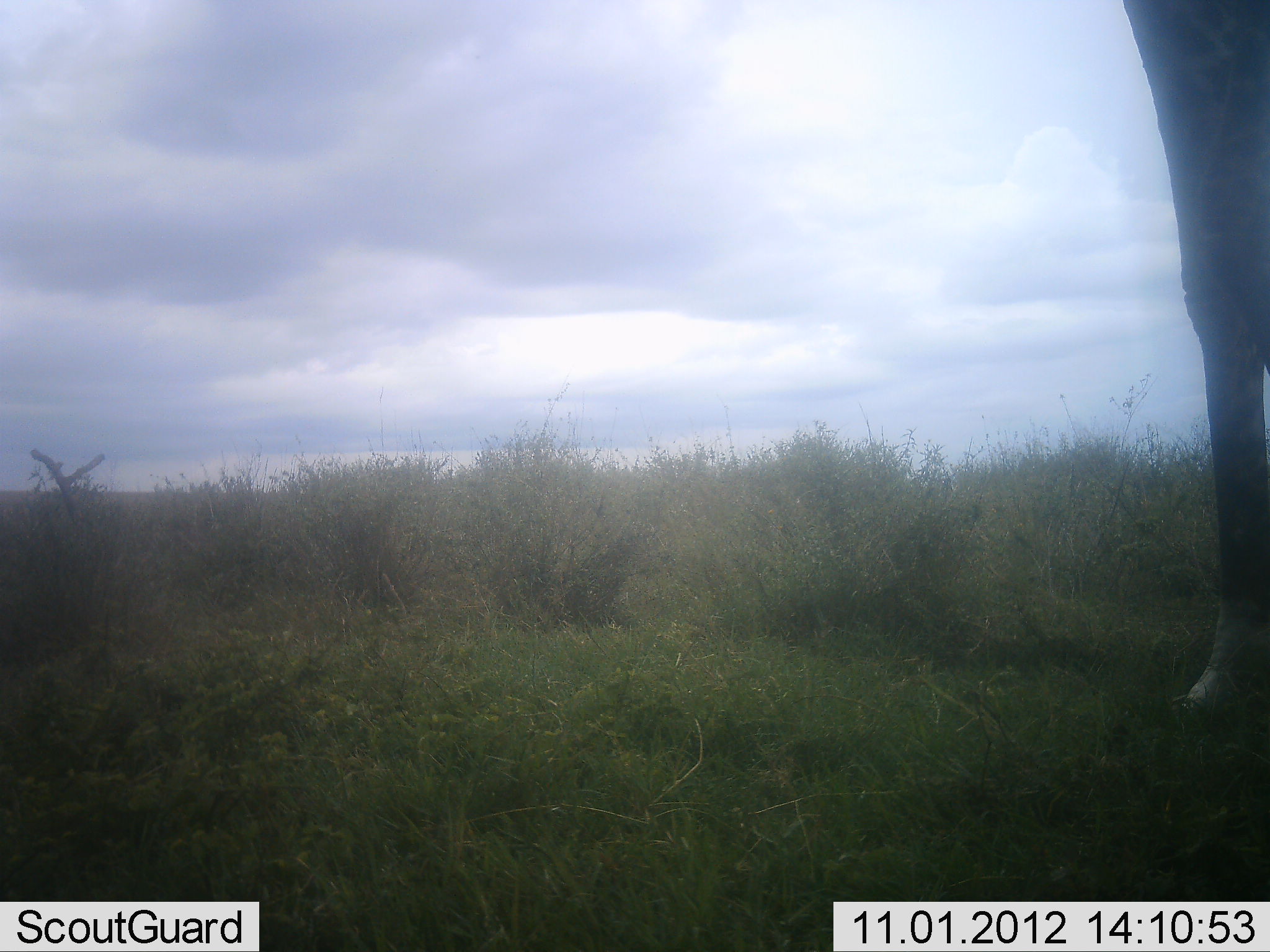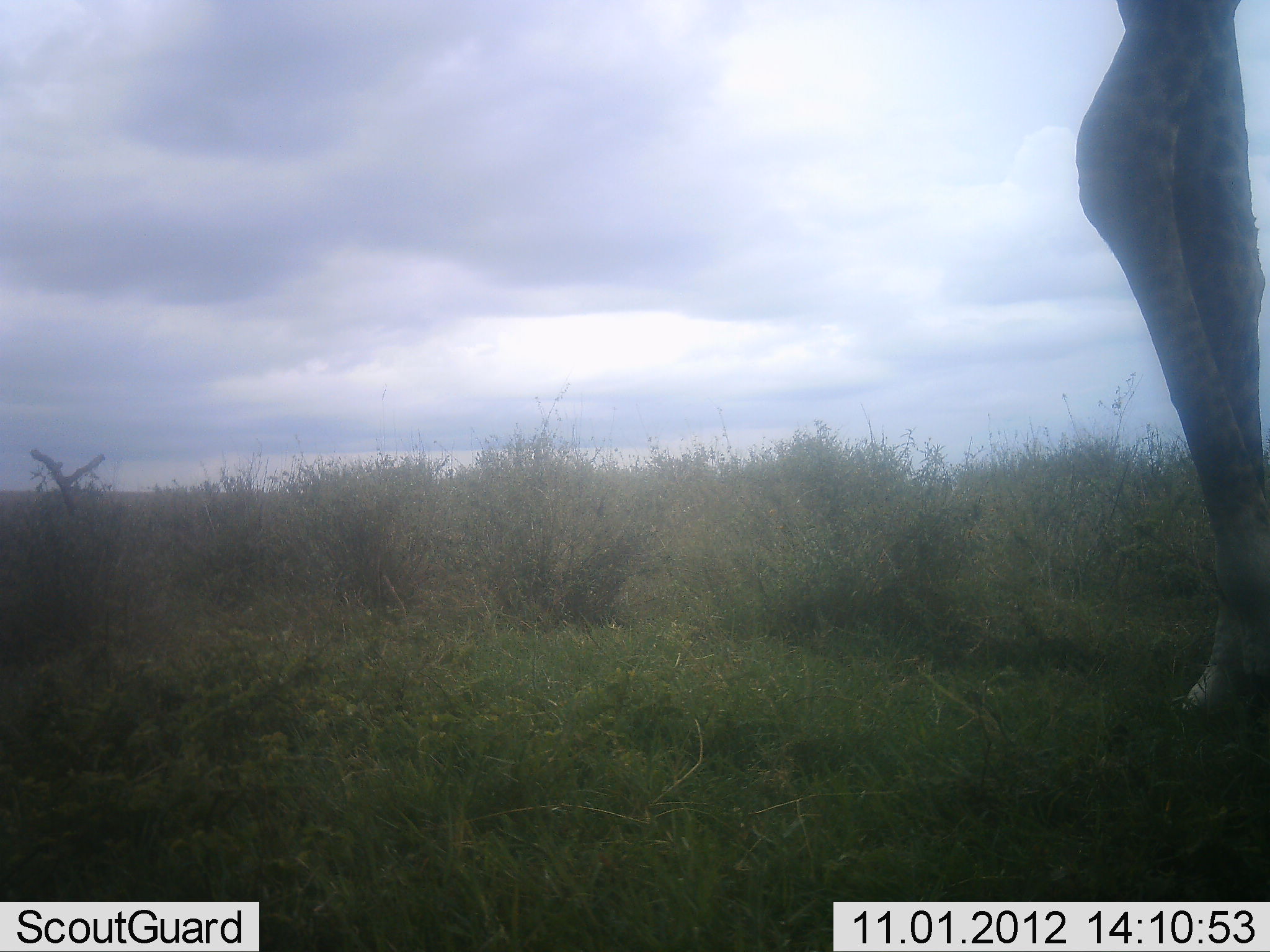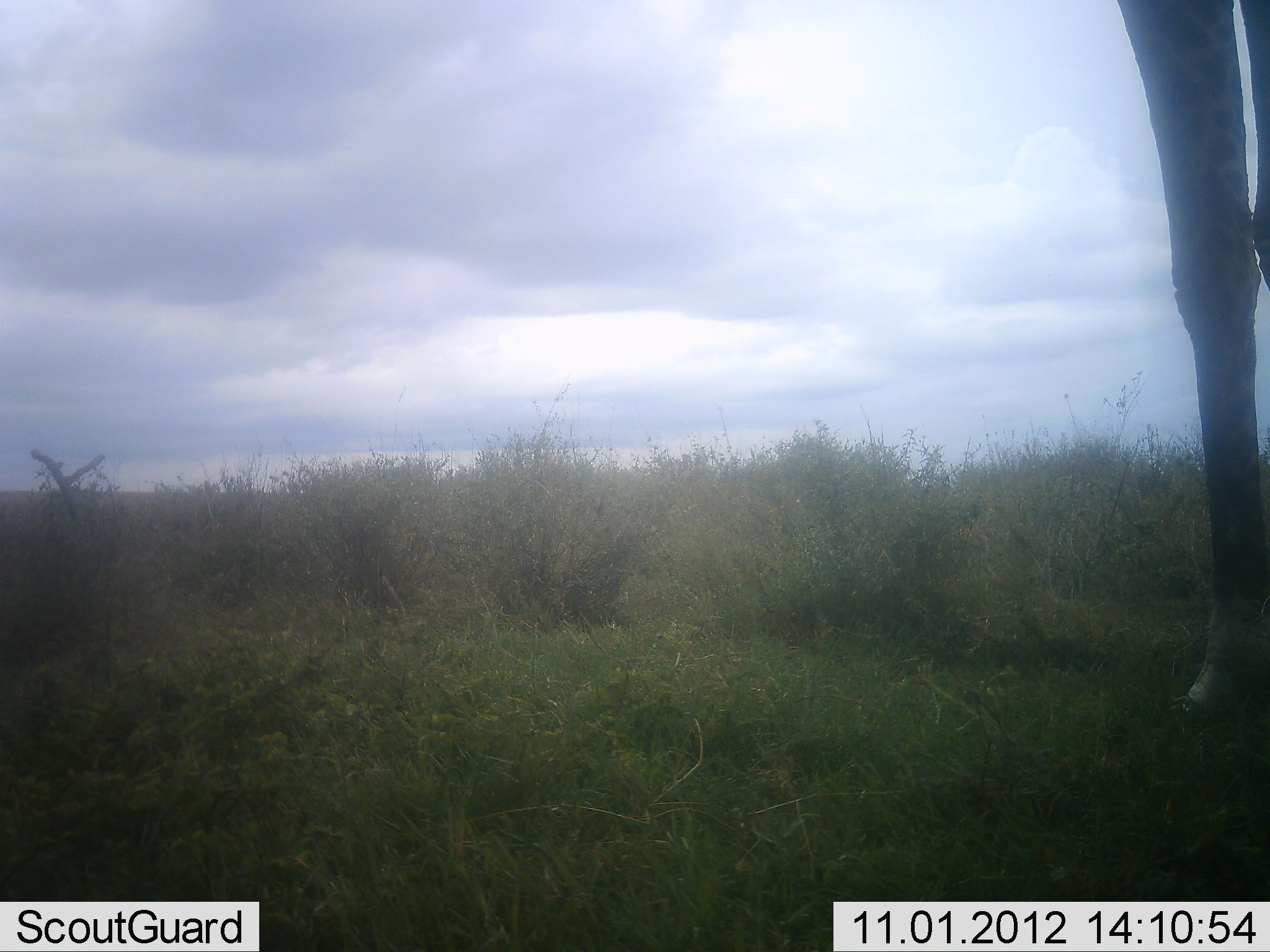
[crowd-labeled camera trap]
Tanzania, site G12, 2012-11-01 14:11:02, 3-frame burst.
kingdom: Animalia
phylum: Chordata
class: Mammalia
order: Artiodactyla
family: Giraffidae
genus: Giraffa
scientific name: Giraffa camelopardalis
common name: giraffe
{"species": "giraffe (Giraffa camelopardalis)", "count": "1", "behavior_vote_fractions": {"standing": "90%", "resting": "0%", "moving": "30%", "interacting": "0%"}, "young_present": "0%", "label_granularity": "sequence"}